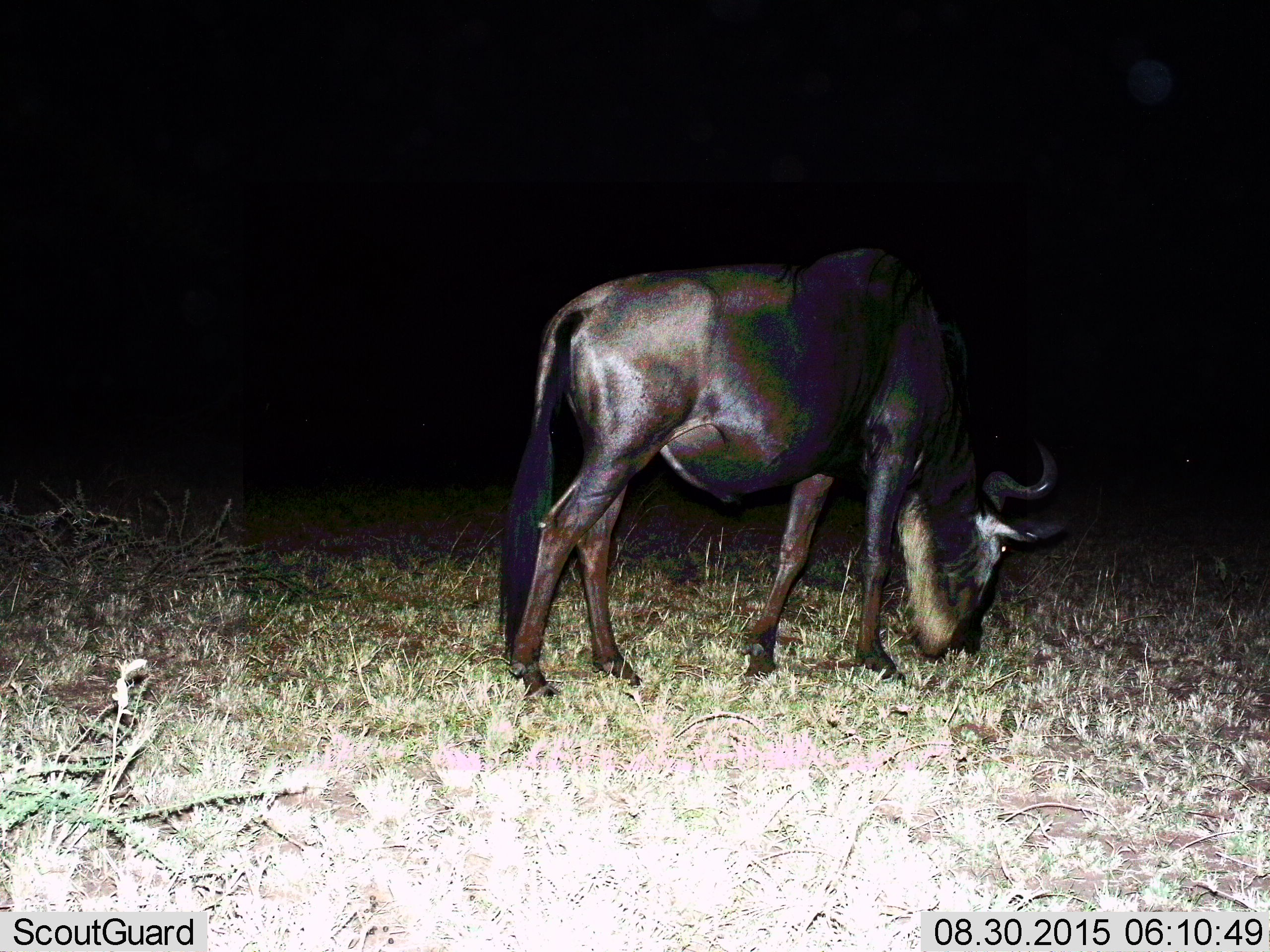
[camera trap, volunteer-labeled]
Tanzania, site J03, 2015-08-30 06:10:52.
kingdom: Animalia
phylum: Chordata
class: Mammalia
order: Artiodactyla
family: Bovidae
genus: Connochaetes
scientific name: Connochaetes taurinus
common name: blue wildebeest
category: wildebeest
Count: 1.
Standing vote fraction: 40%.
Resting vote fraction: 0%.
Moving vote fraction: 0%.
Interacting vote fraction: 0%.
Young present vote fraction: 0%.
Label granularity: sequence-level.